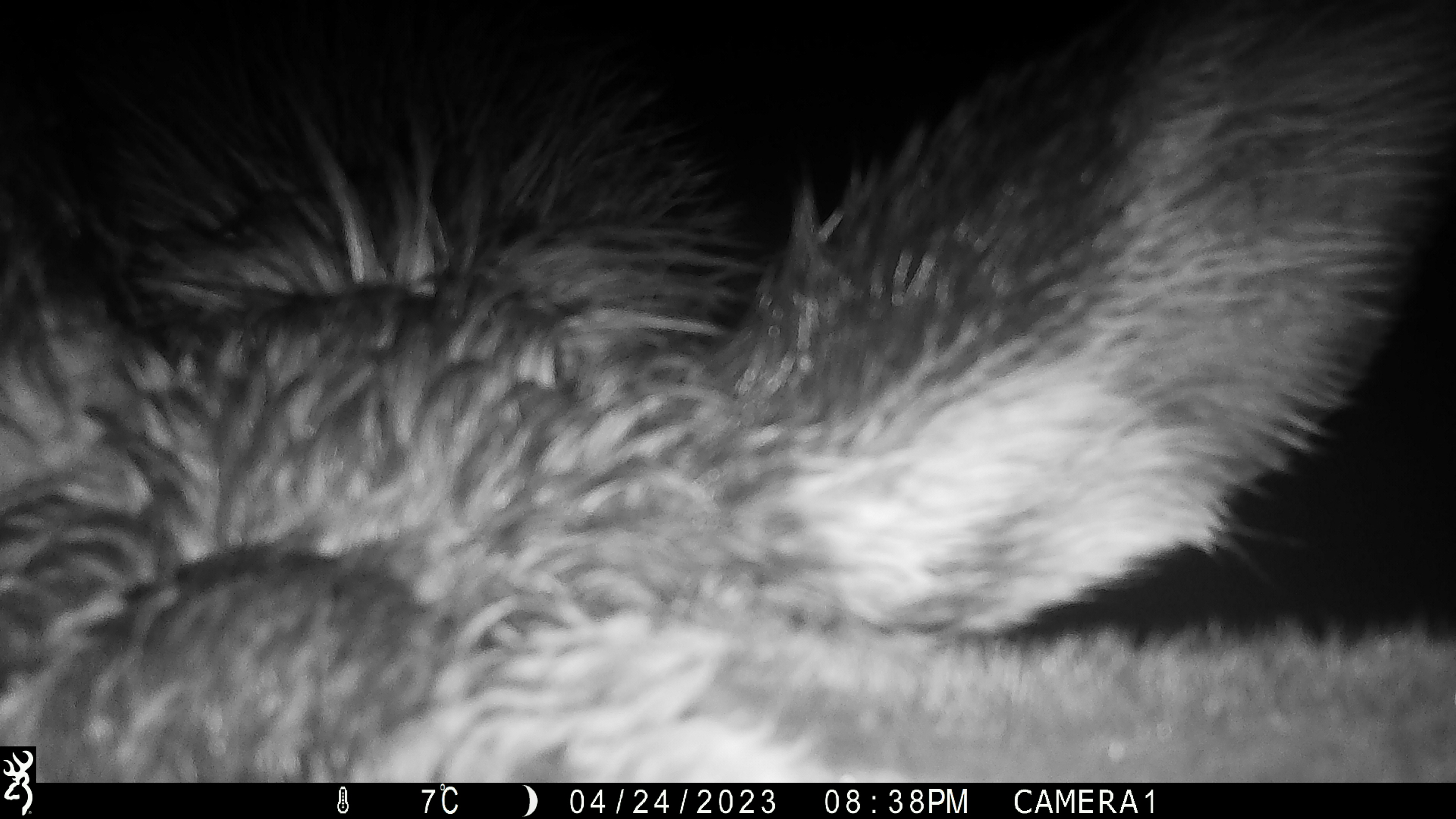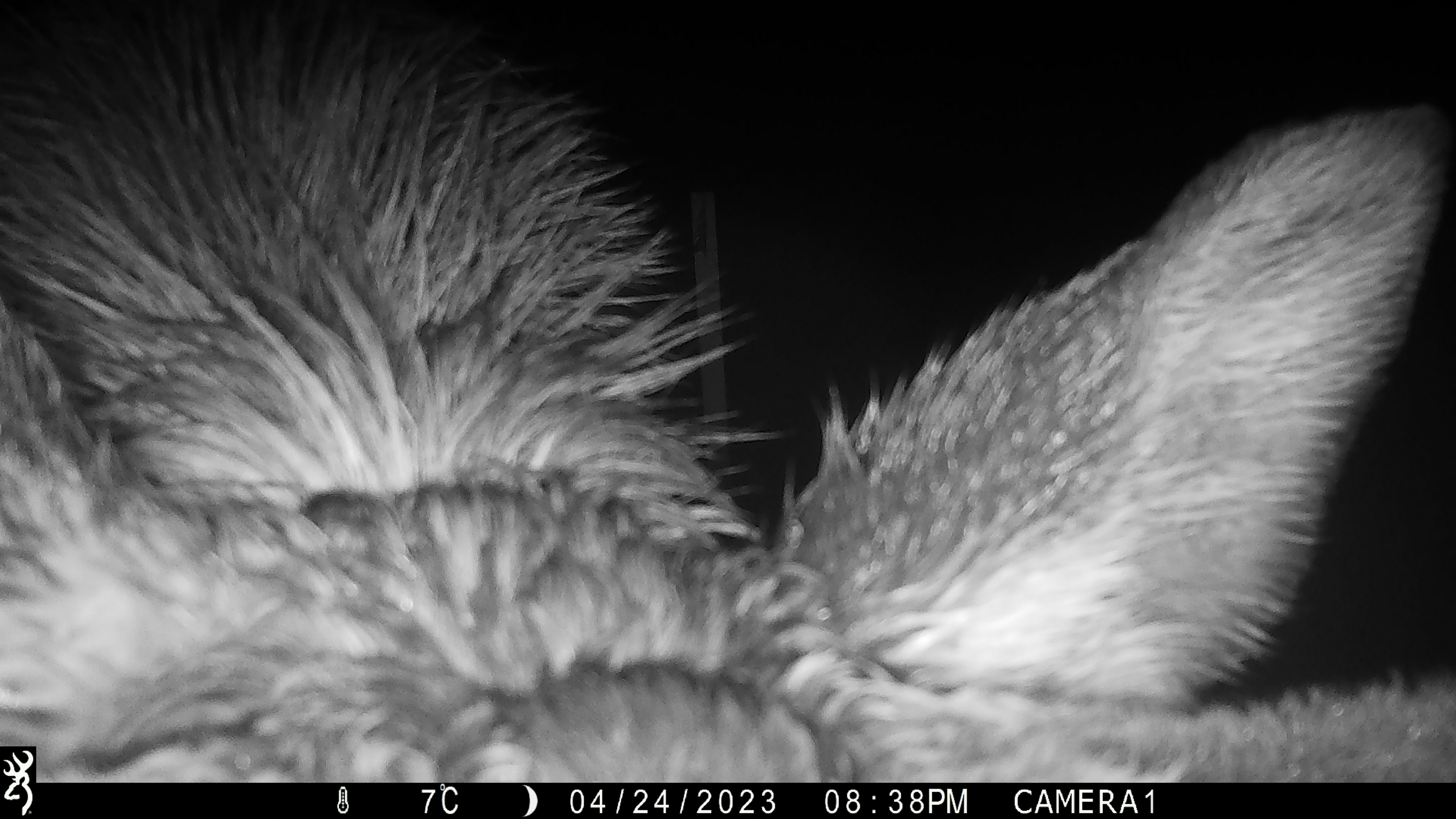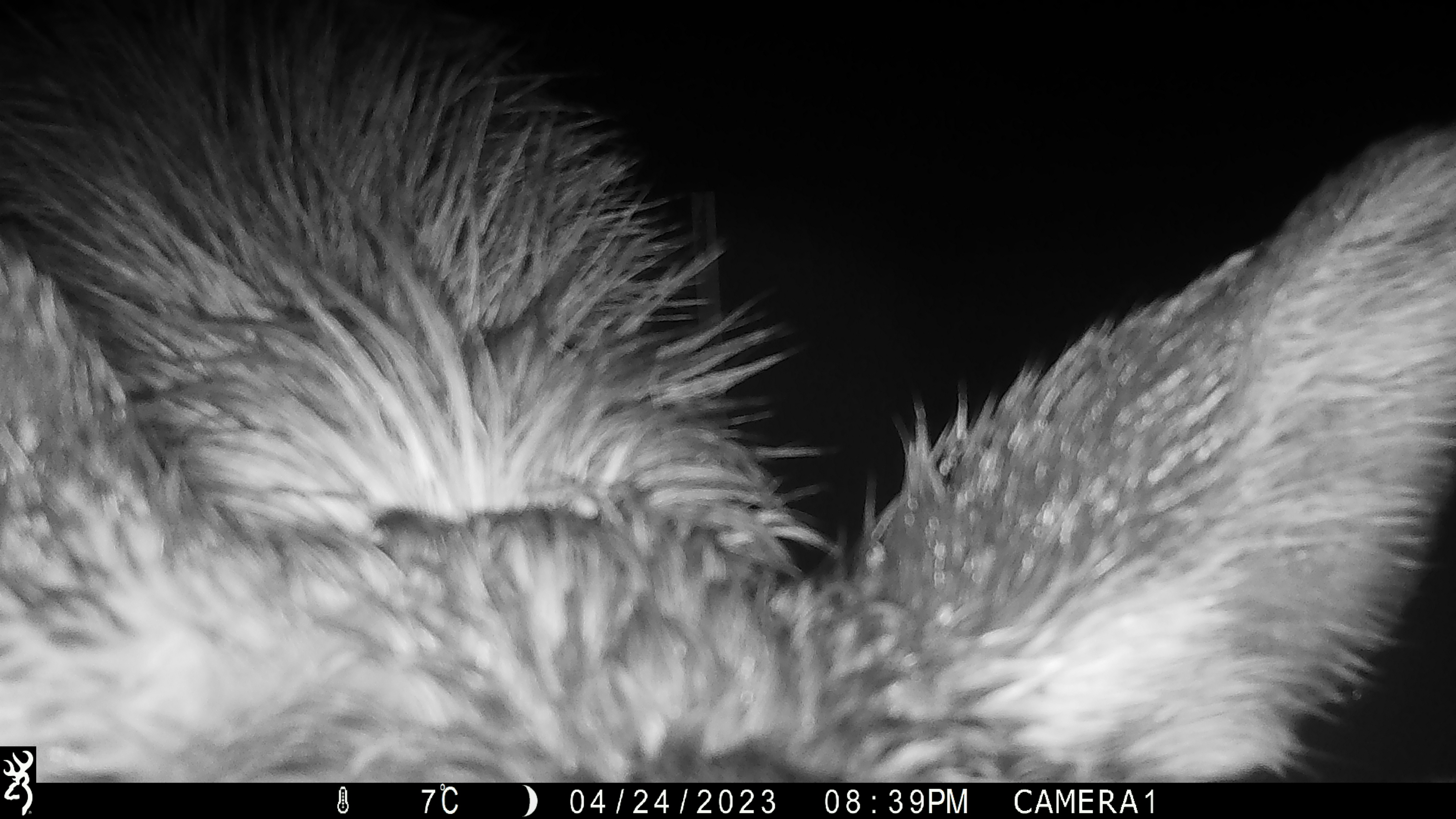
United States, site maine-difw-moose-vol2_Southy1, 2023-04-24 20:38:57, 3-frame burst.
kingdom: Animalia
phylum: Chordata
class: Mammalia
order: Artiodactyla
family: Cervidae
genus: Alces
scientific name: Alces alces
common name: moose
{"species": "moose (Alces alces)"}